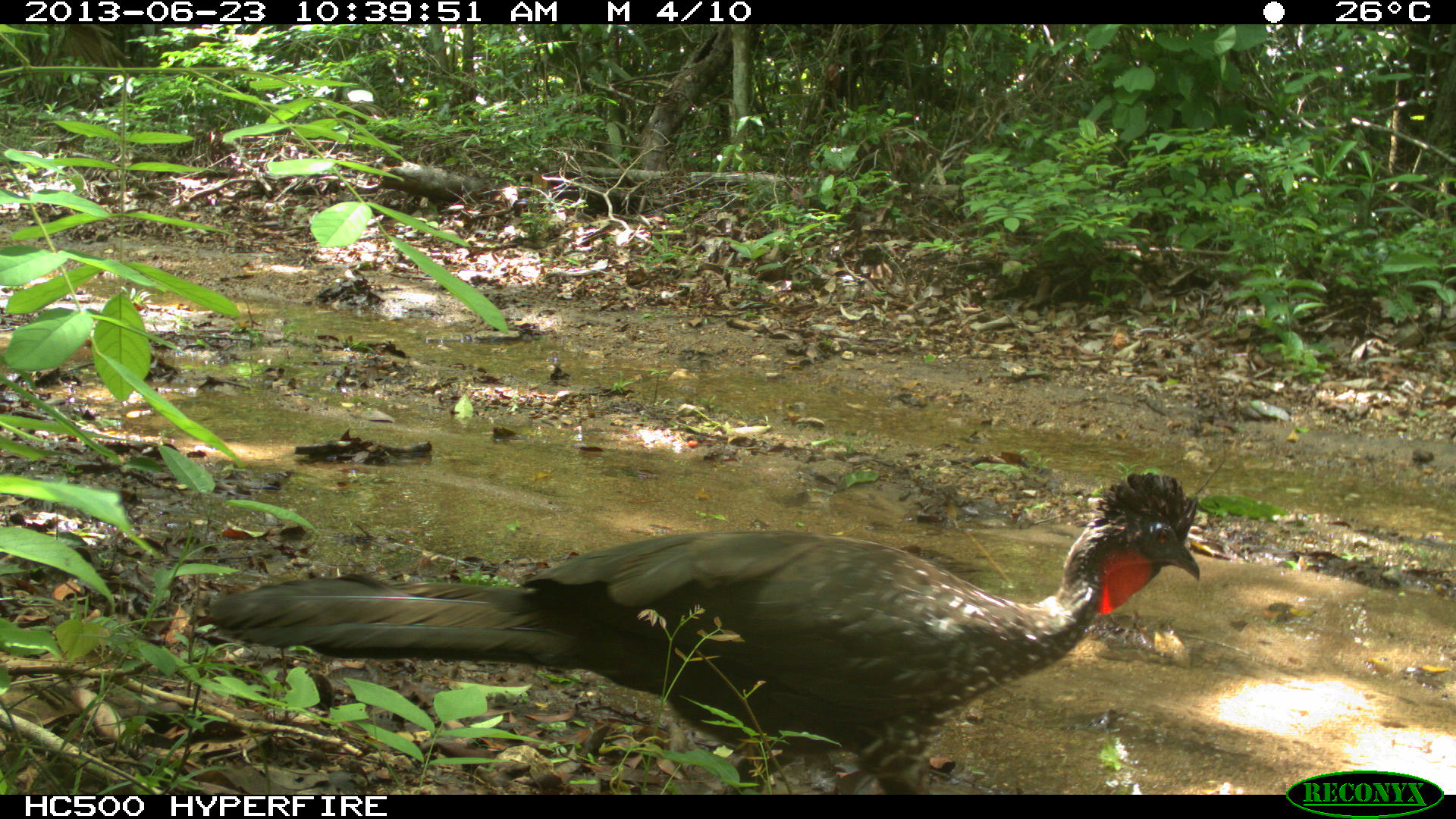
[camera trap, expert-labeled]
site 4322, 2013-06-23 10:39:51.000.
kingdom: Animalia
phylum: Chordata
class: Aves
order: Galliformes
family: Cracidae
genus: Penelope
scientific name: Penelope purpurascens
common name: crested guan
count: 1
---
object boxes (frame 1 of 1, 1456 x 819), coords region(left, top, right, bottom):
penelope purpurascens: region(206, 471, 1199, 794)